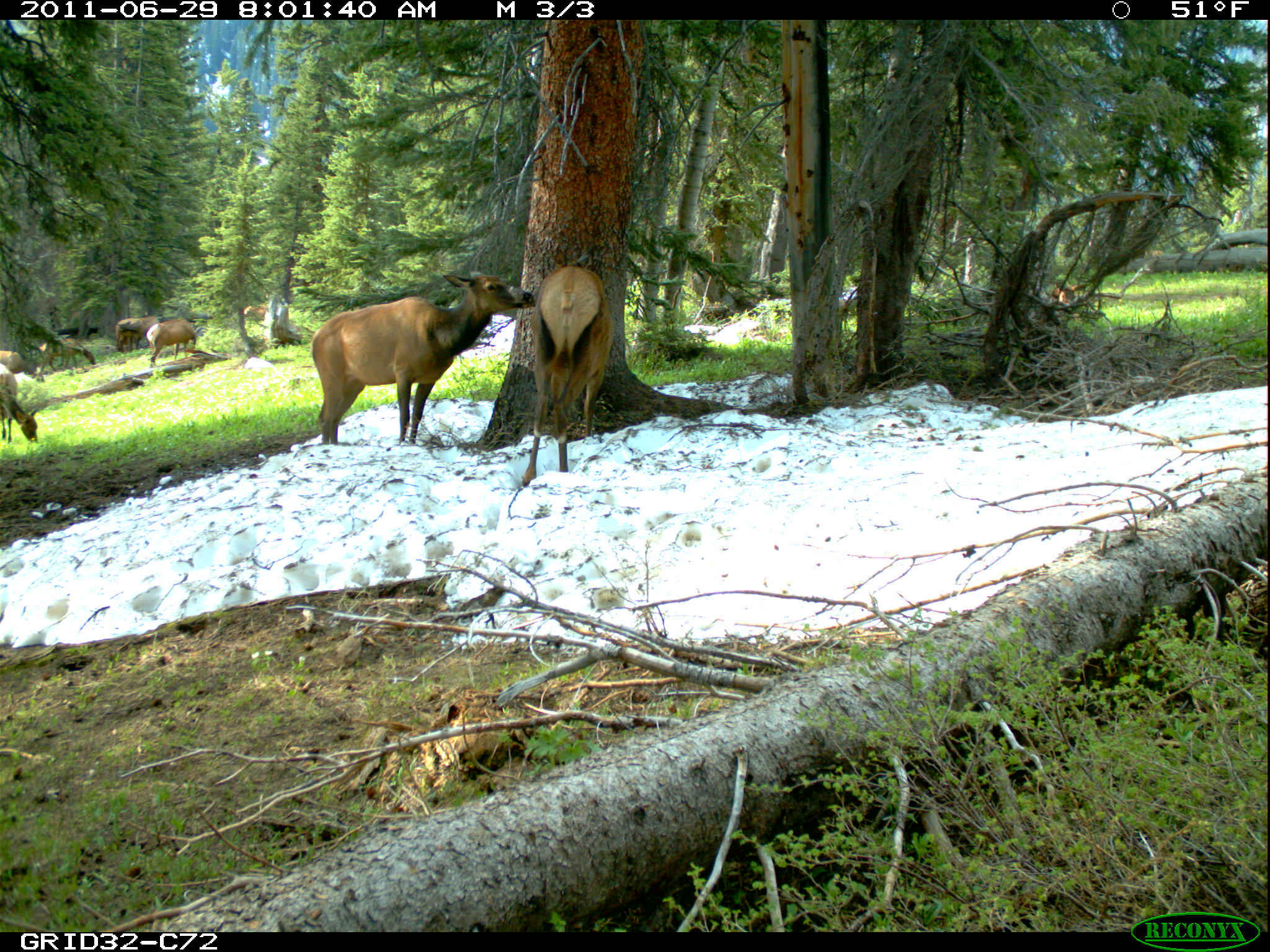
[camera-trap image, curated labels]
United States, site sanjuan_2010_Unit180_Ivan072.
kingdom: Animalia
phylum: Chordata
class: Mammalia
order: Artiodactyla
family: Cervidae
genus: Cervus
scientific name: Cervus elaphus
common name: red deer